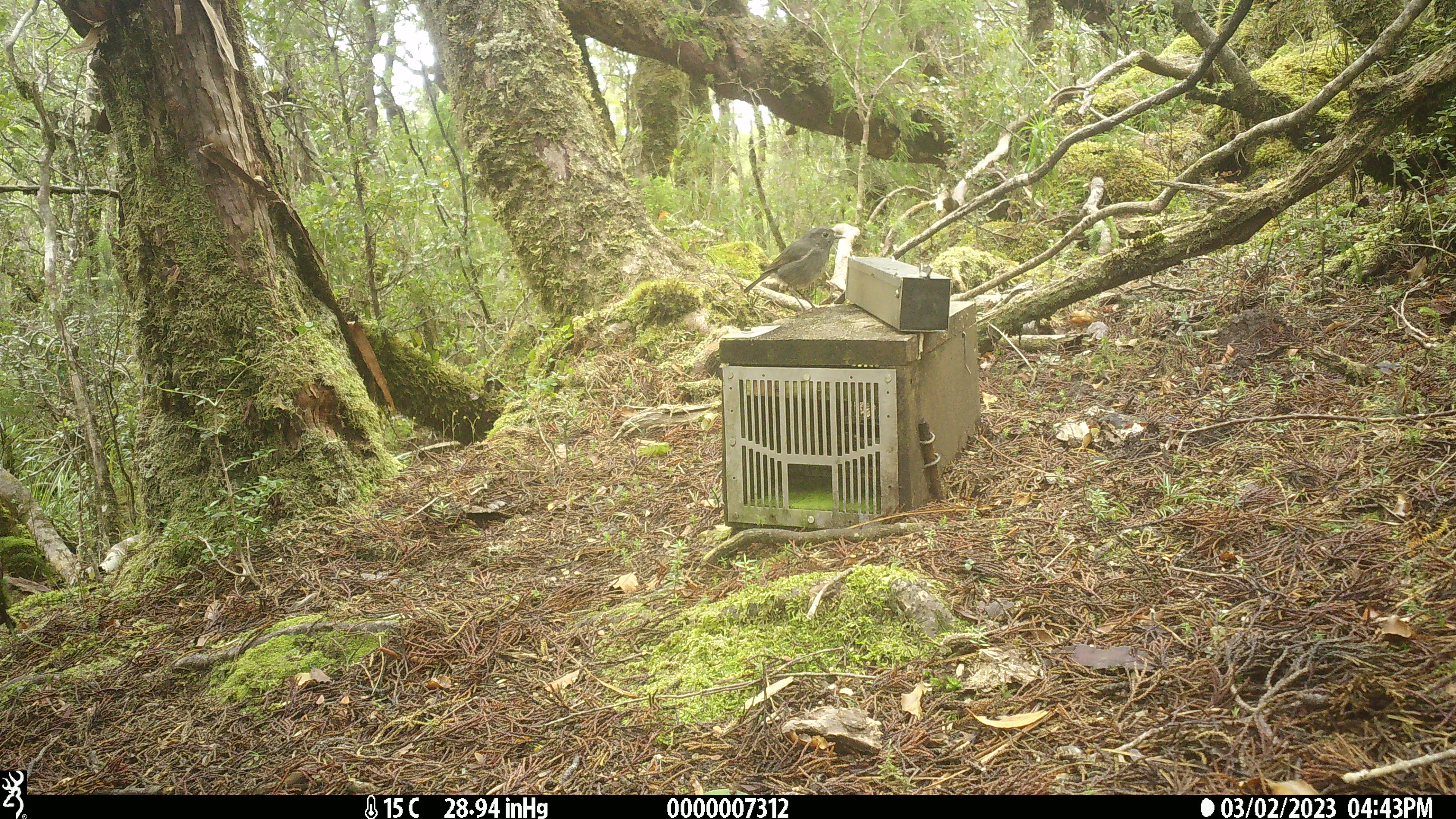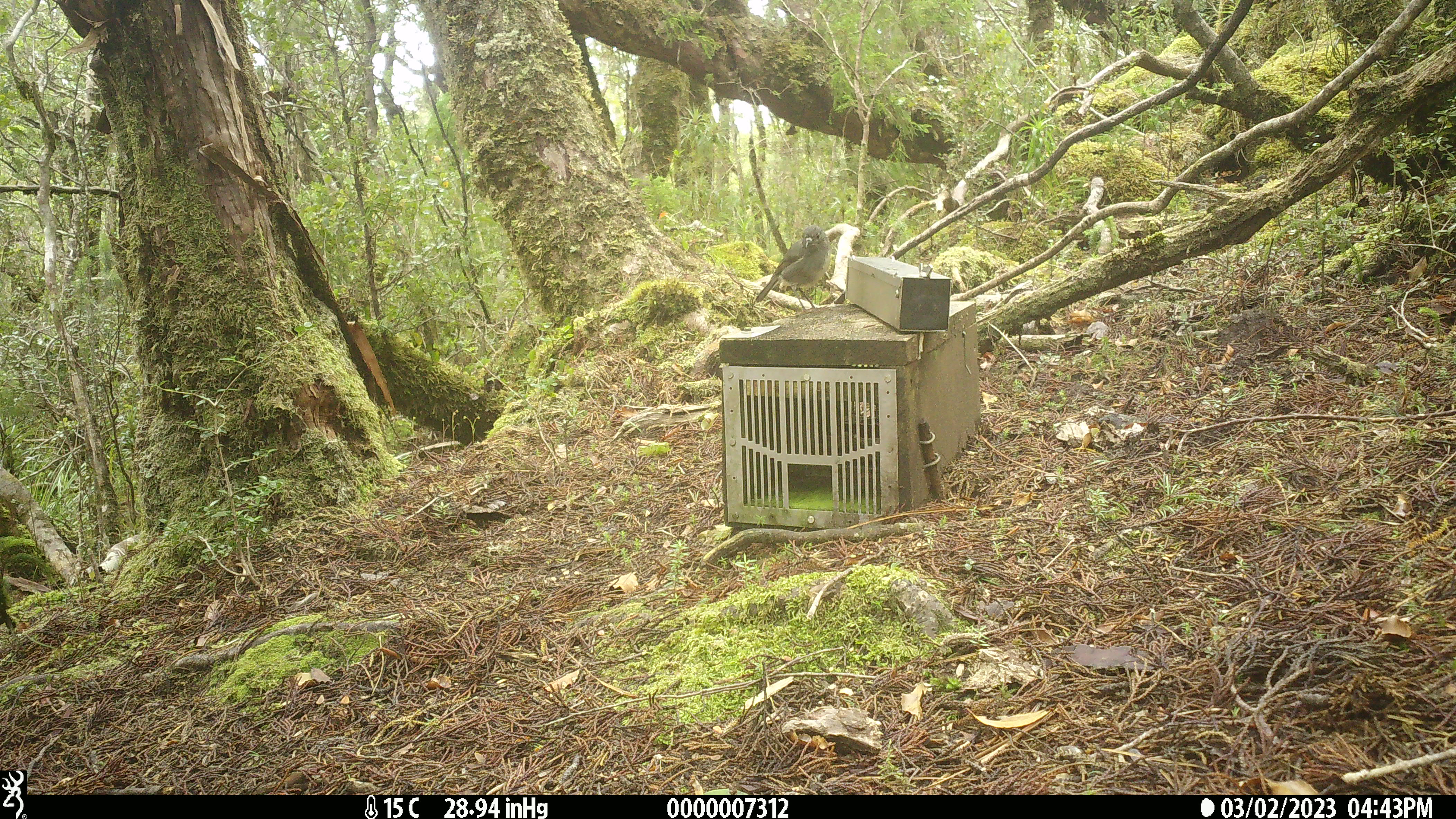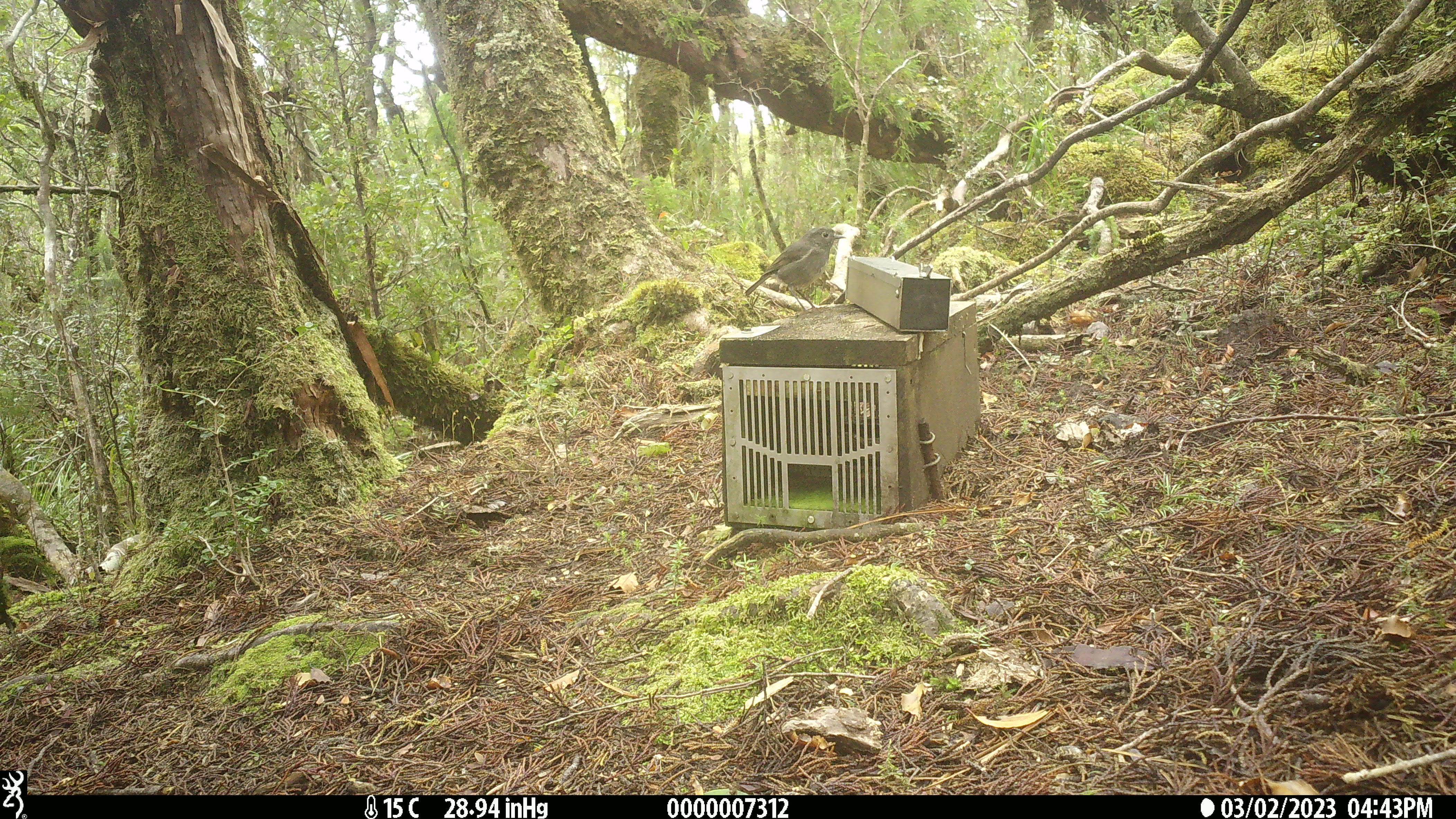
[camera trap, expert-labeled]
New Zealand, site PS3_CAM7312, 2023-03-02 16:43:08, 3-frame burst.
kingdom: Animalia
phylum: Chordata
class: Aves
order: Passeriformes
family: Petroicidae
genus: Petroica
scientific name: Petroica australis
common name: new zealand robin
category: robin